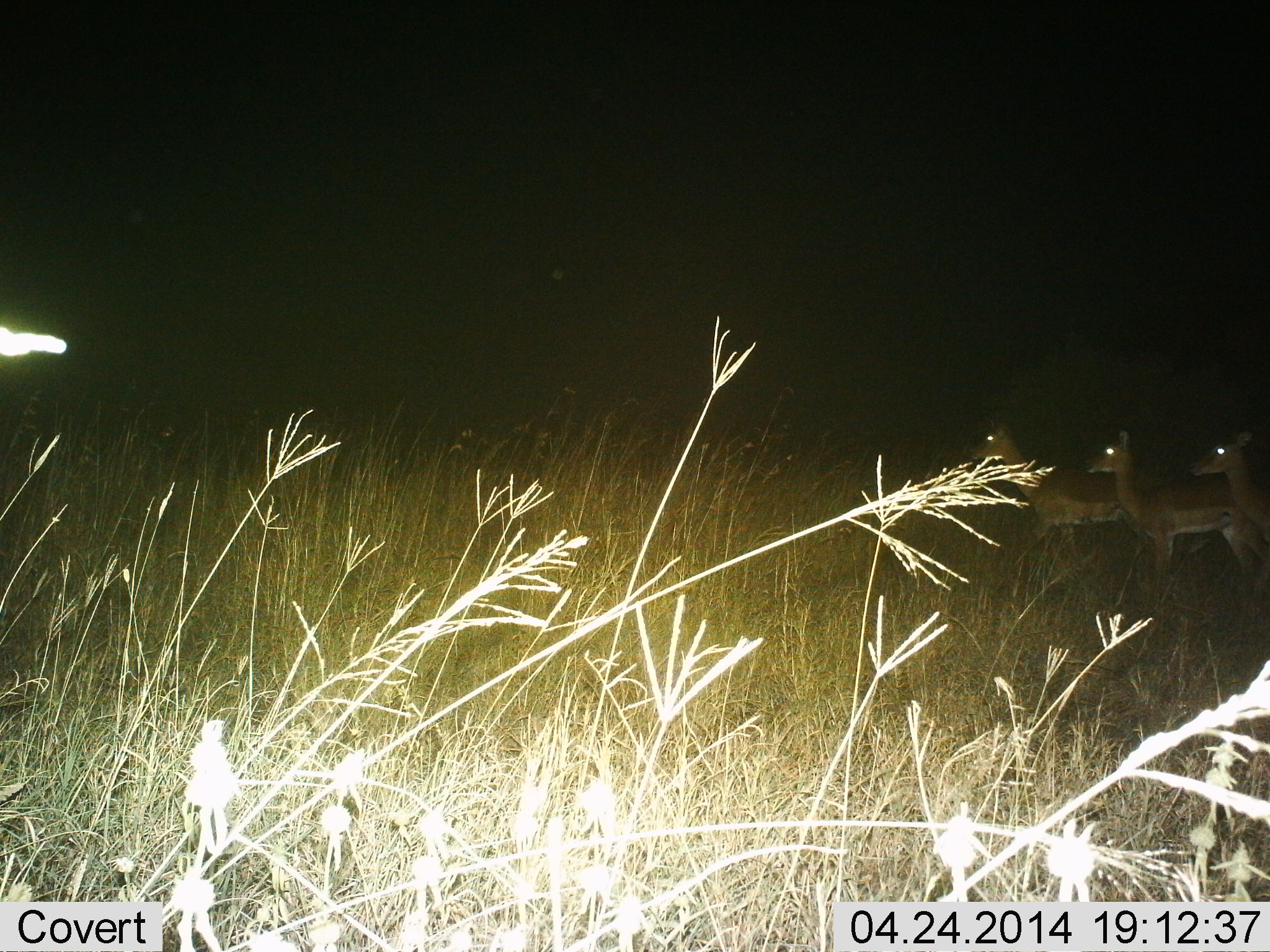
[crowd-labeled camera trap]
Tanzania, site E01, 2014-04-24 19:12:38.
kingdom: Animalia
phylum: Chordata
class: Mammalia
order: Artiodactyla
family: Bovidae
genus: Aepyceros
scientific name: Aepyceros melampus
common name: impala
Impala (Aepyceros melampus), count 3. Behavior (volunteer vote fractions): standing 90%, resting 0%, moving 10%, interacting 0%. Young present (vote fraction): 0%. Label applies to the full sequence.